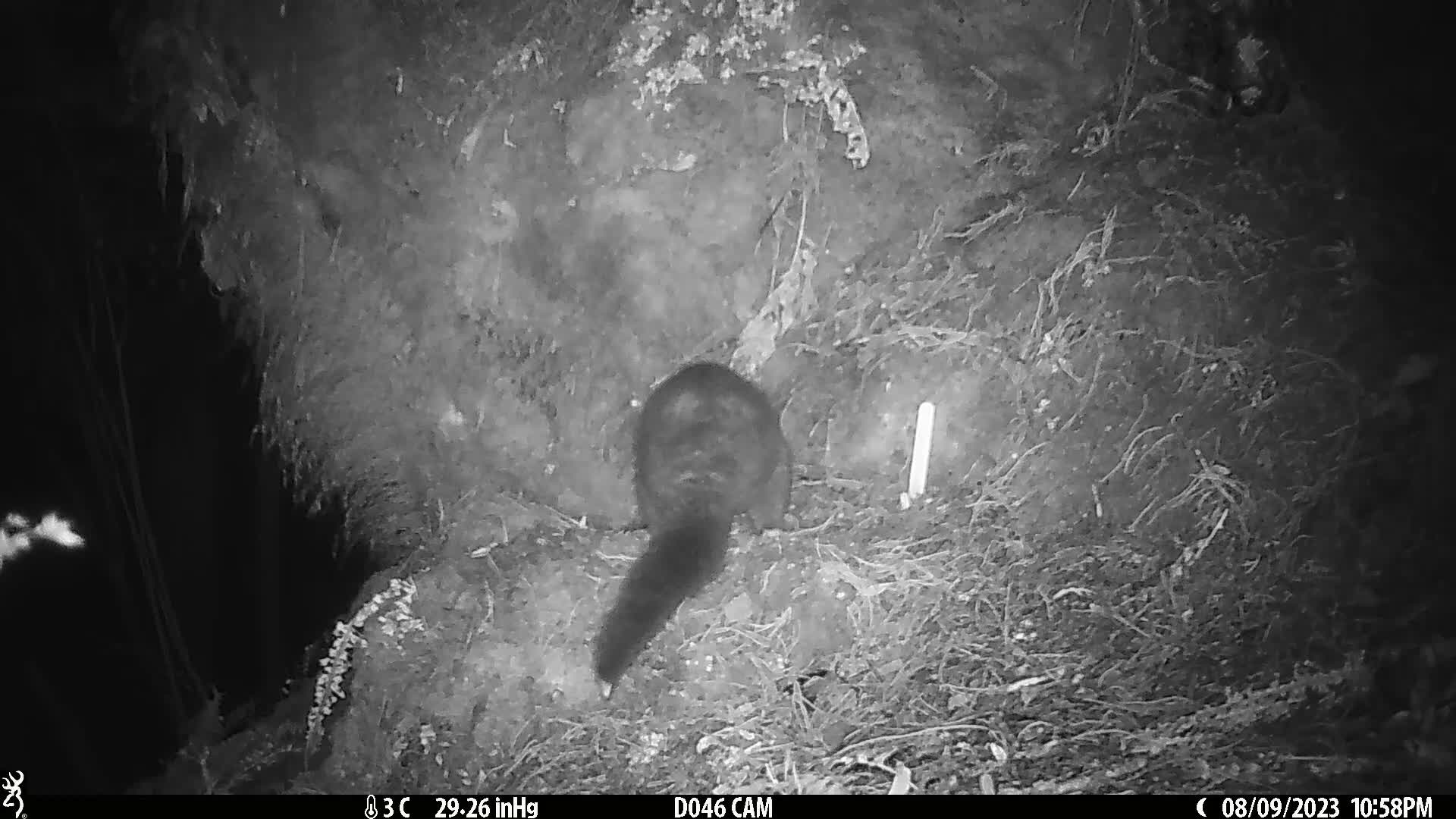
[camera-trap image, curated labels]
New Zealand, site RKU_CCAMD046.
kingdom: Animalia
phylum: Chordata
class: Mammalia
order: Diprotodontia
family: Phalangeridae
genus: Trichosurus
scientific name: Trichosurus vulpecula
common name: common brushtail possum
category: possum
Possum (common brushtail possum) (Trichosurus vulpecula).